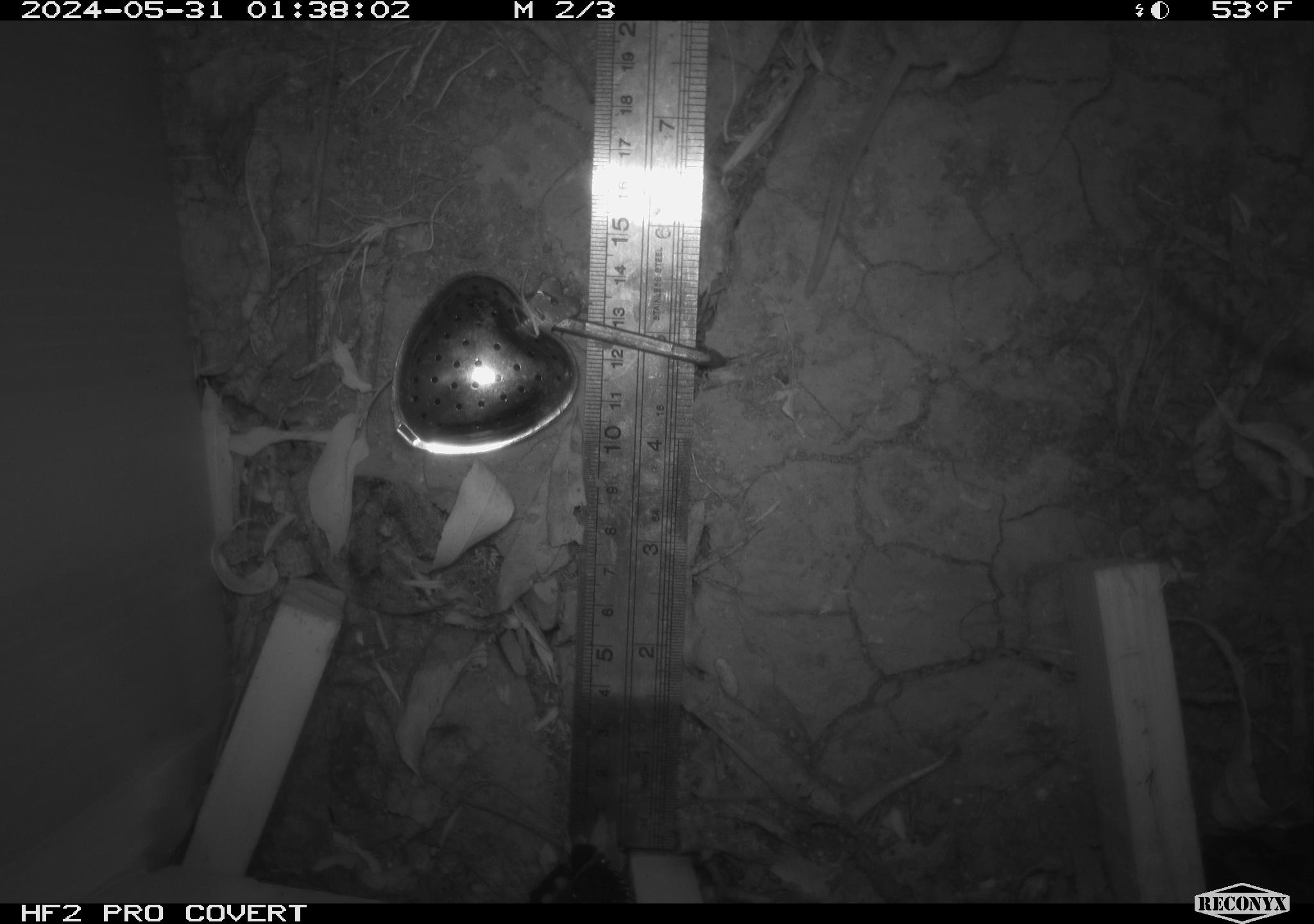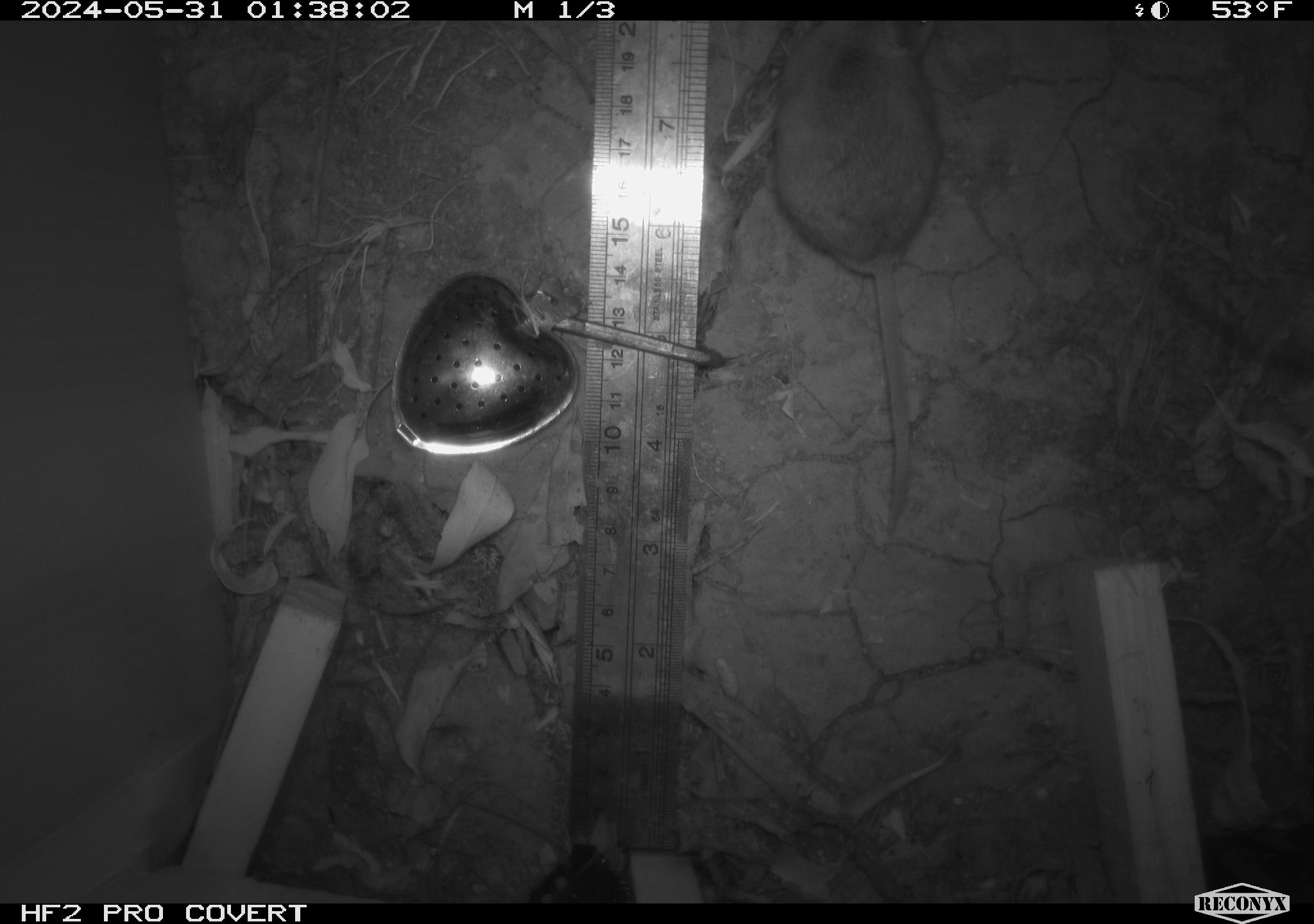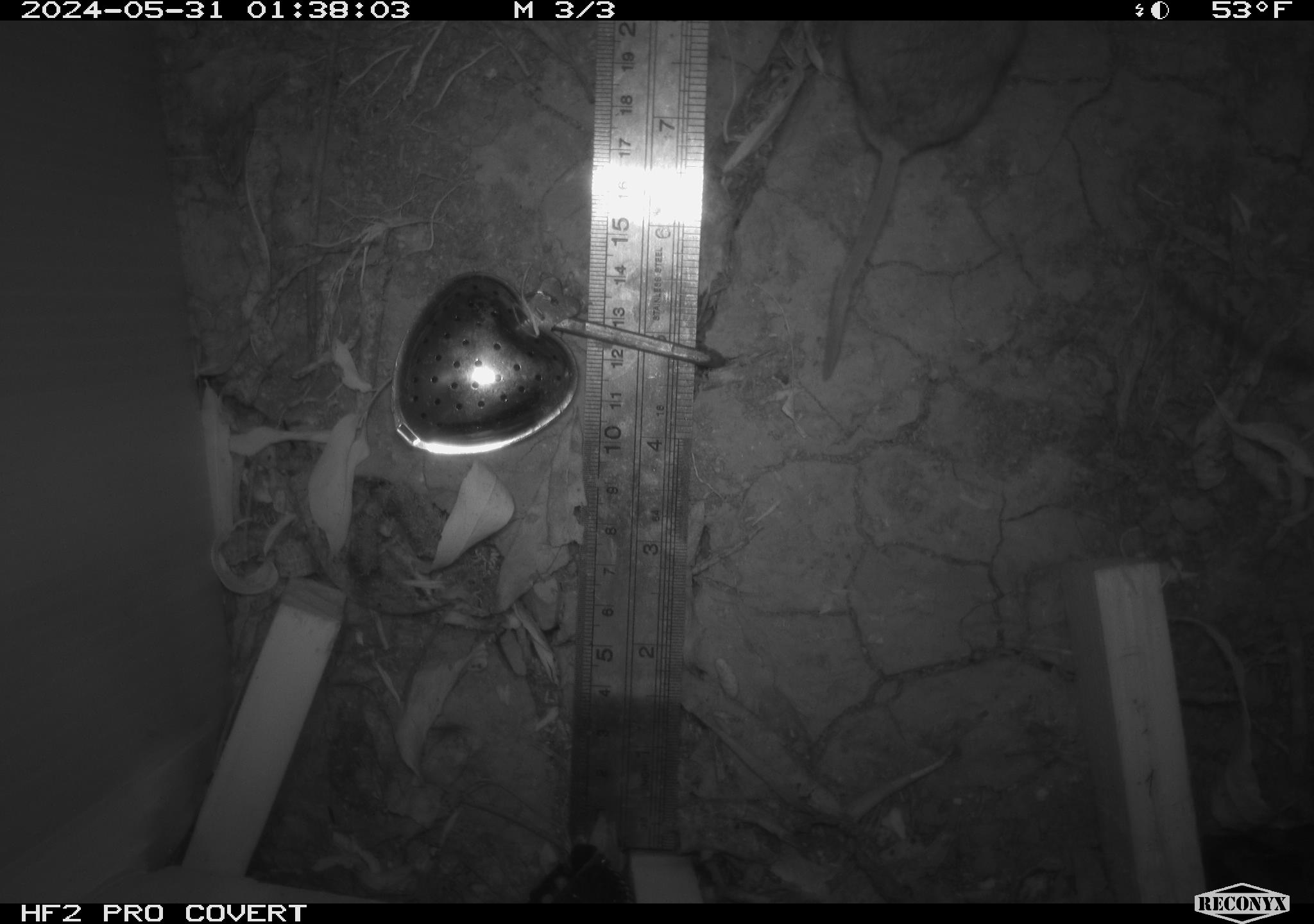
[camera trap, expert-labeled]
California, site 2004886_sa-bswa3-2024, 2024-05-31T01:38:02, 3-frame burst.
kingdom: Animalia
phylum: Chordata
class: Mammalia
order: Rodentia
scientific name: Rodentia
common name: mouse species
Mouse species (Rodentia).